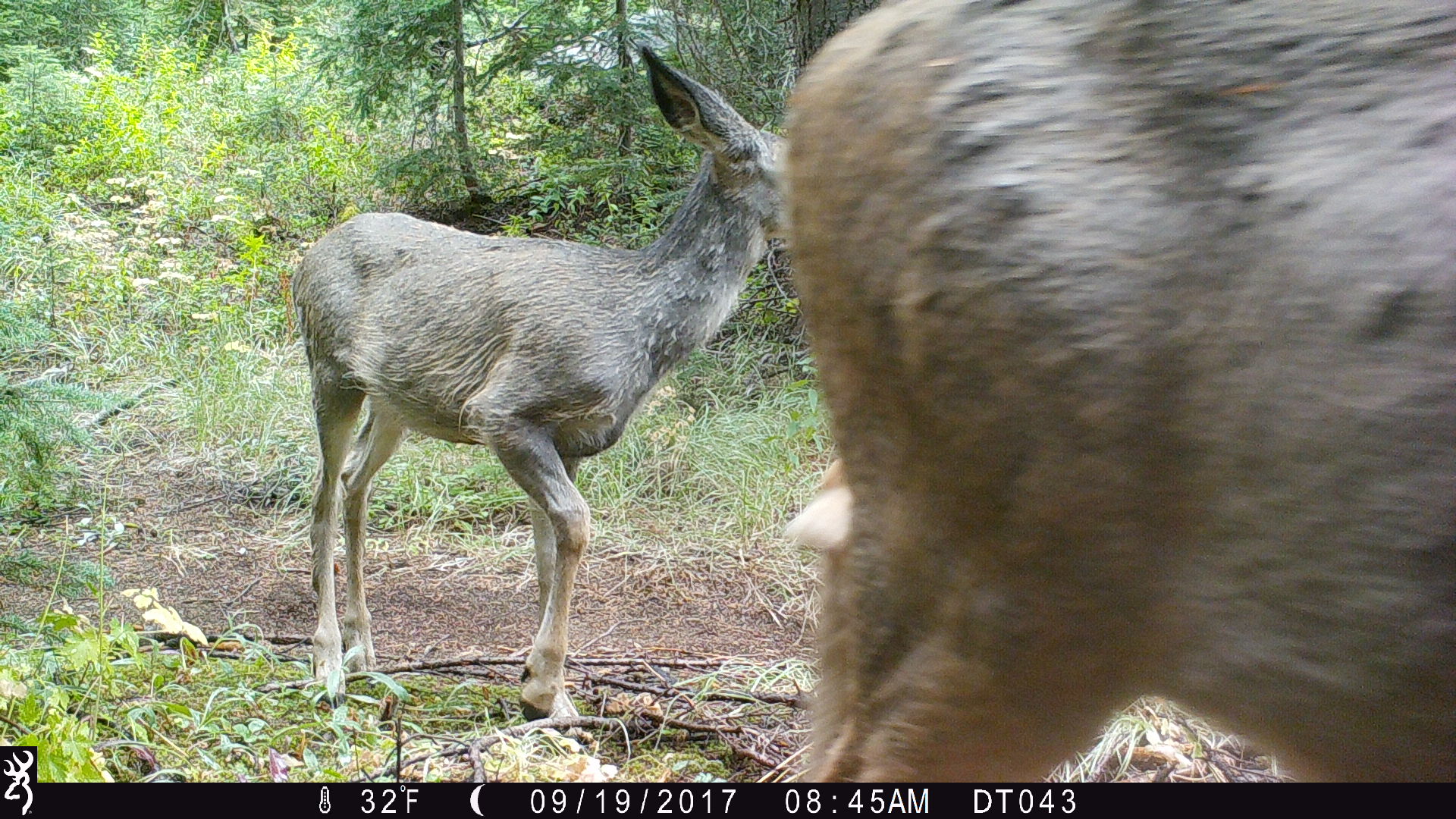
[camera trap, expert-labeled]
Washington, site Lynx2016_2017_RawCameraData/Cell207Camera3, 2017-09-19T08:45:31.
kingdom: Animalia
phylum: Chordata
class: Mammalia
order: Artiodactyla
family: Cervidae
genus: Odocoileus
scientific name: Odocoileus hemionus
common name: mule deer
Odocoileus hemionus (mule deer). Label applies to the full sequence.